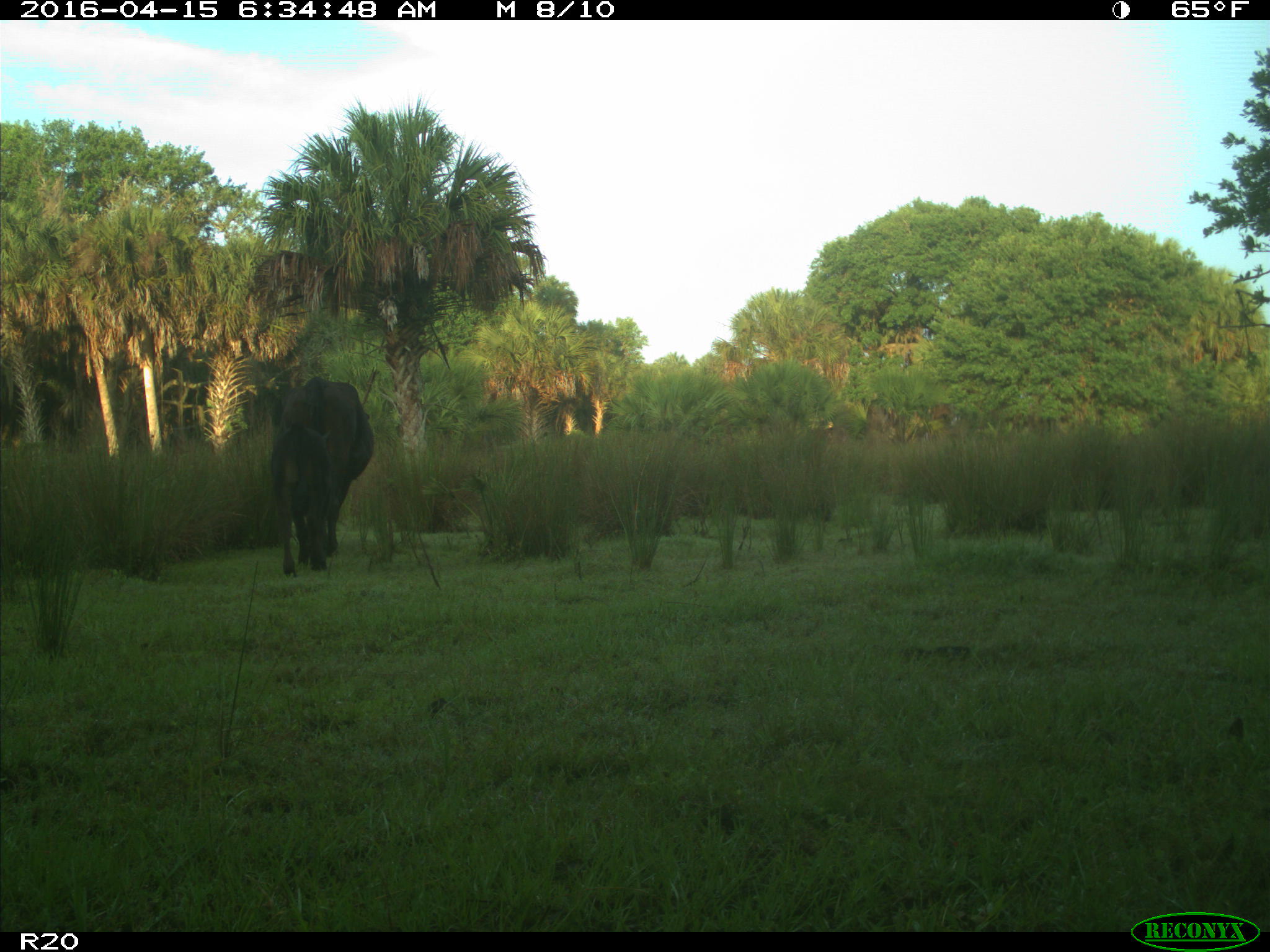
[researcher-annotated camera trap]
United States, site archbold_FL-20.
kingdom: Animalia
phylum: Chordata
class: Mammalia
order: Artiodactyla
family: Bovidae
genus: Bos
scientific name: Bos taurus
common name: domestic cow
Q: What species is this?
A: Bos taurus (domestic cow).